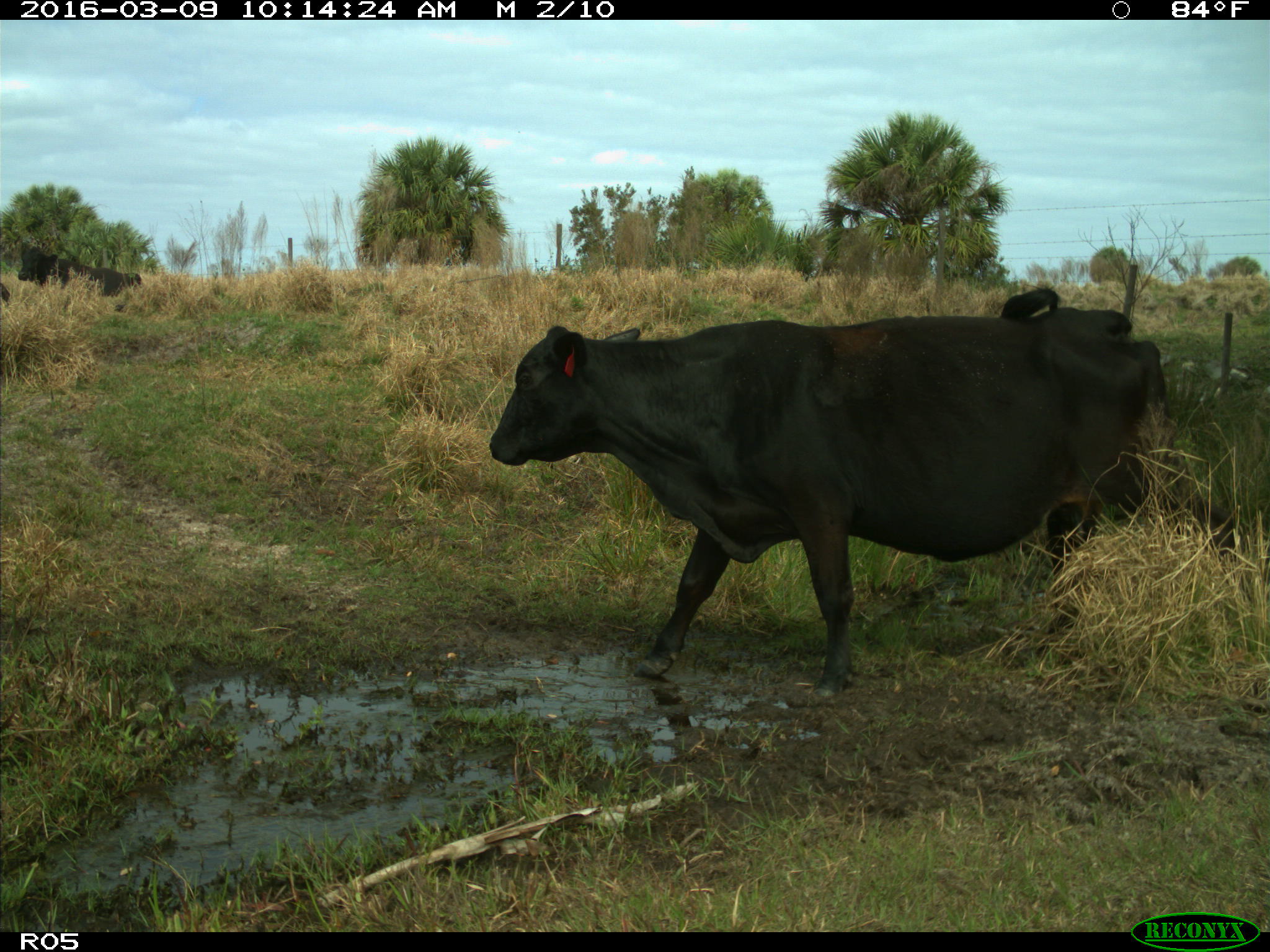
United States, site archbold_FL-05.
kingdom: Animalia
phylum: Chordata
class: Mammalia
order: Artiodactyla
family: Bovidae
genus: Bos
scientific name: Bos taurus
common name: domestic cow